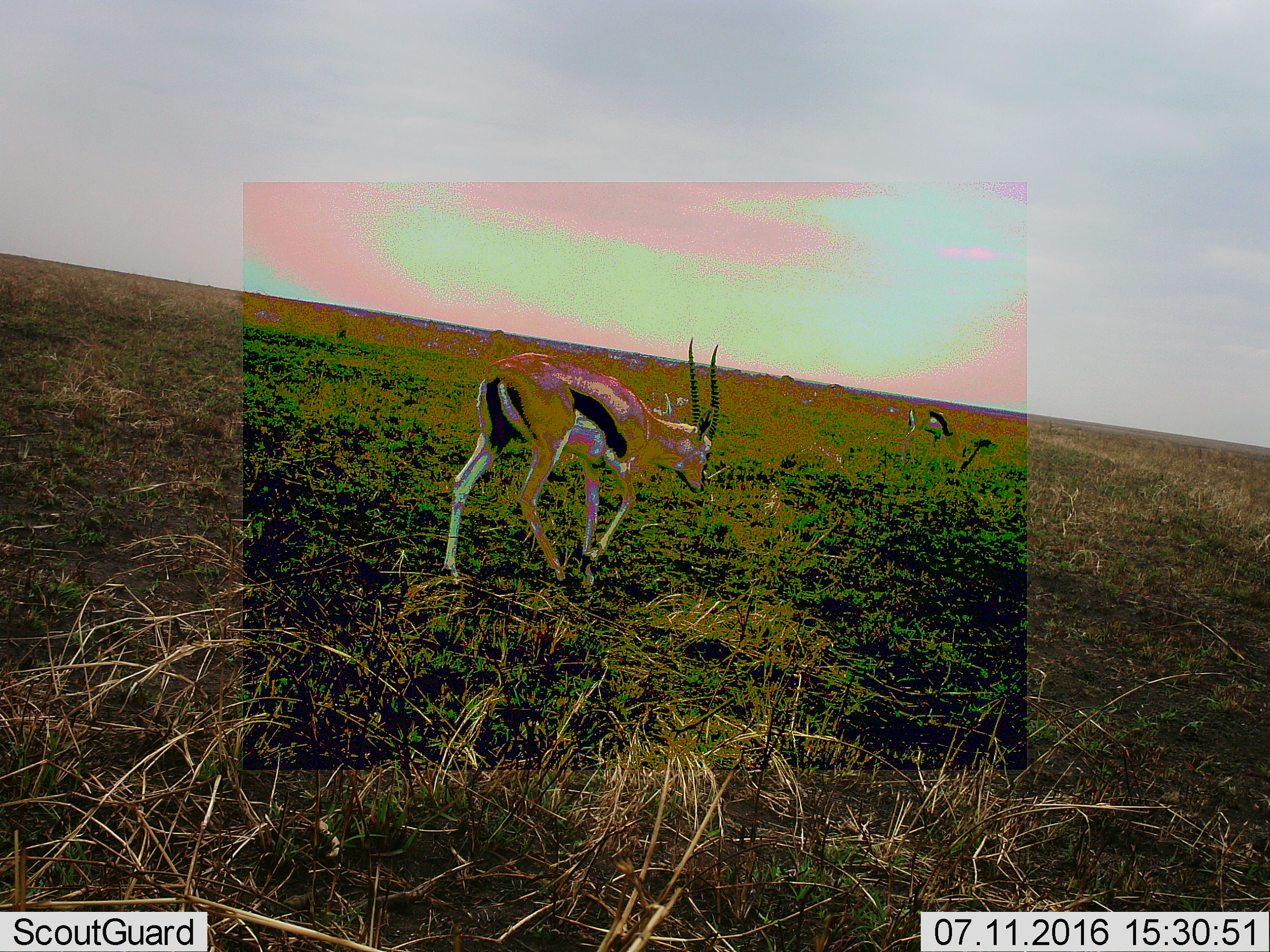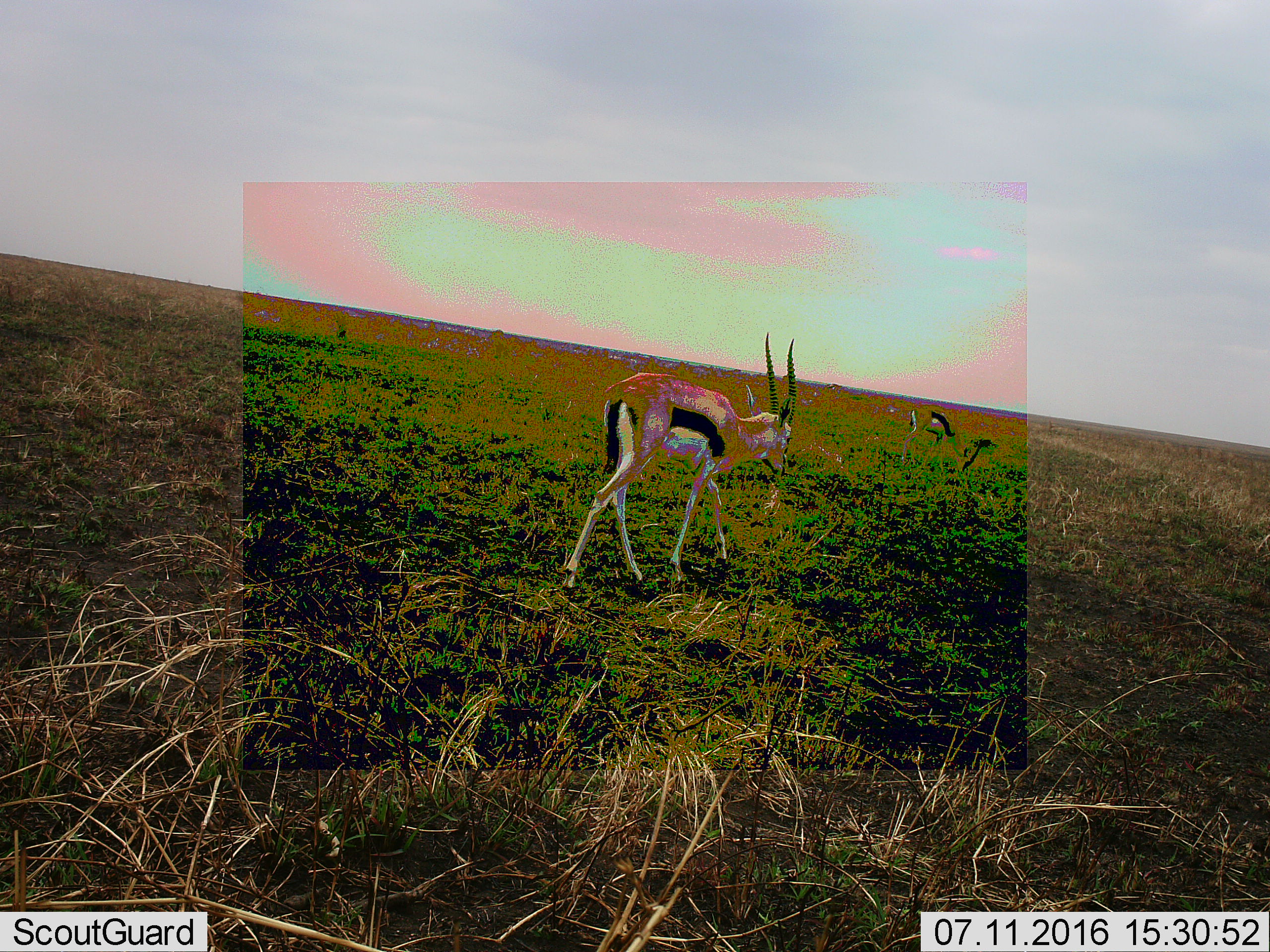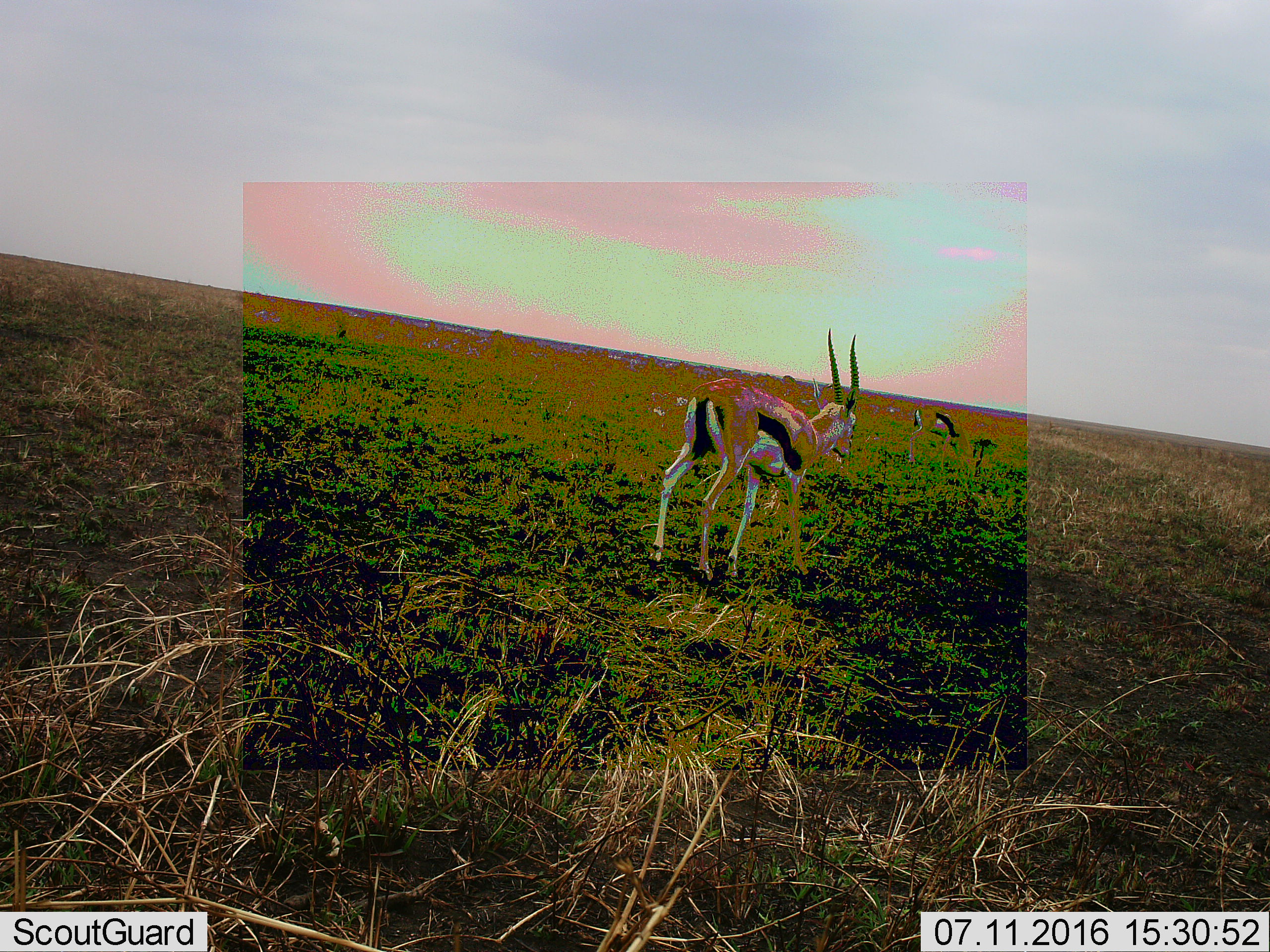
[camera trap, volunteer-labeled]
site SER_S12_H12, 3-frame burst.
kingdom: Animalia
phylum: Chordata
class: Mammalia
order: Artiodactyla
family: Bovidae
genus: Eudorcas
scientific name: Eudorcas thomsonii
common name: thomson's gazelle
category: gazellethomsons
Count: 2.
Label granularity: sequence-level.